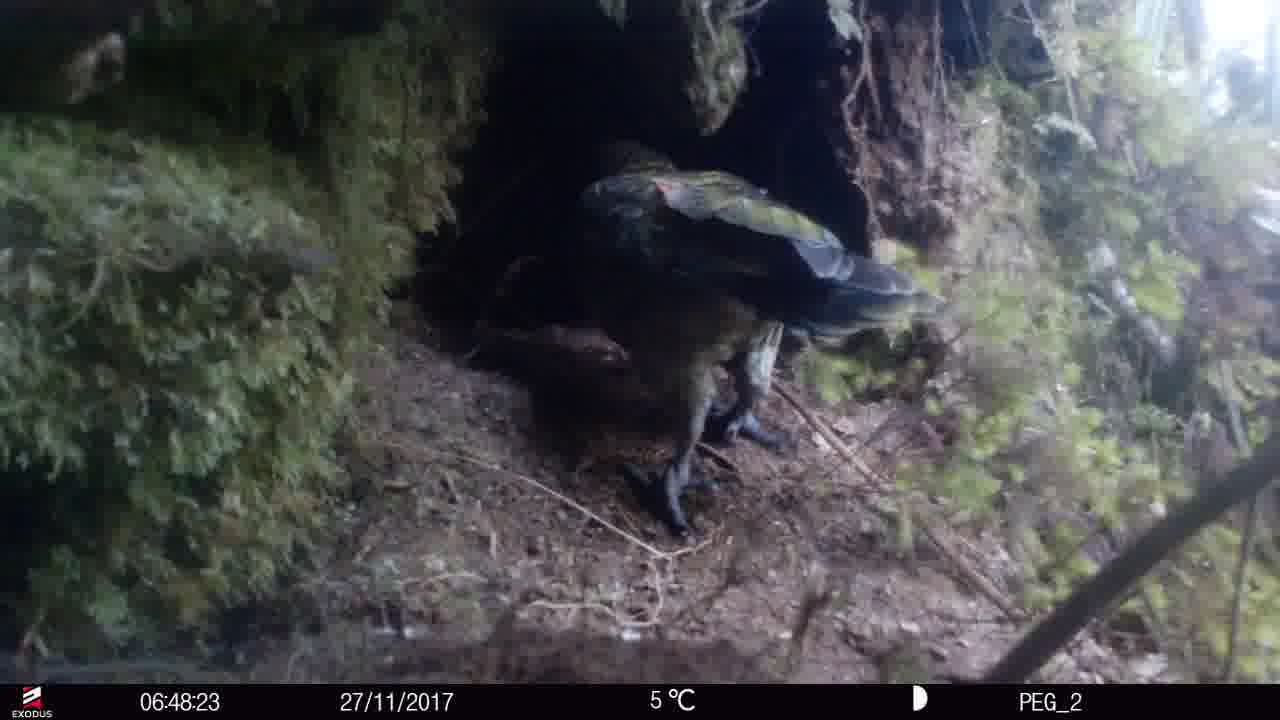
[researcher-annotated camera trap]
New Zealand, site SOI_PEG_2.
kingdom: Animalia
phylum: Chordata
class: Aves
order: Psittaciformes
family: Strigopidae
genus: Nestor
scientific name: Nestor notabilis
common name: kea